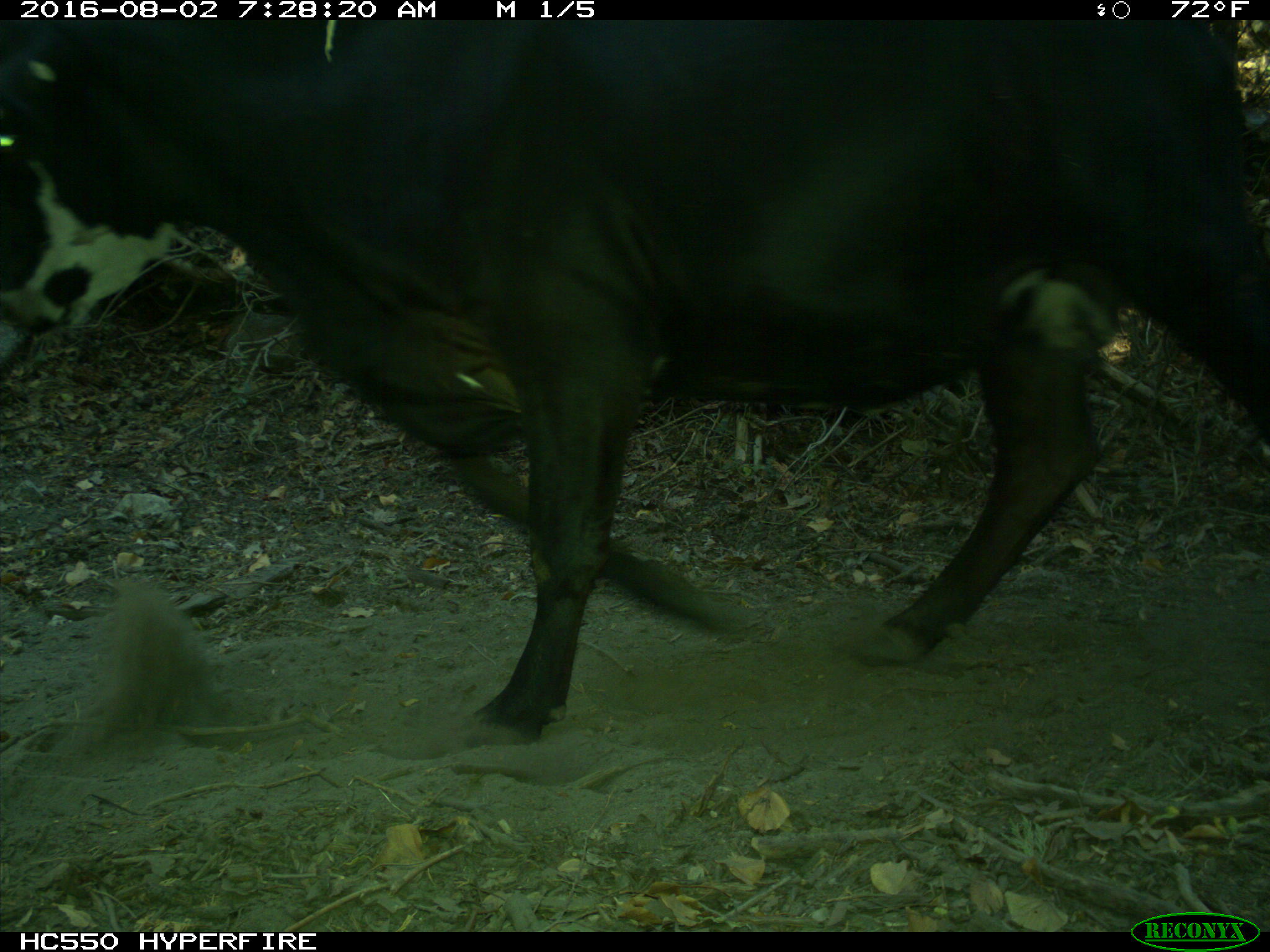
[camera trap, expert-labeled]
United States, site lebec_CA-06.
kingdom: Animalia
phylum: Chordata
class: Mammalia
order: Artiodactyla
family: Bovidae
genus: Bos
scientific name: Bos taurus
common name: domestic cow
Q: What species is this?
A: Bos taurus (domestic cow).